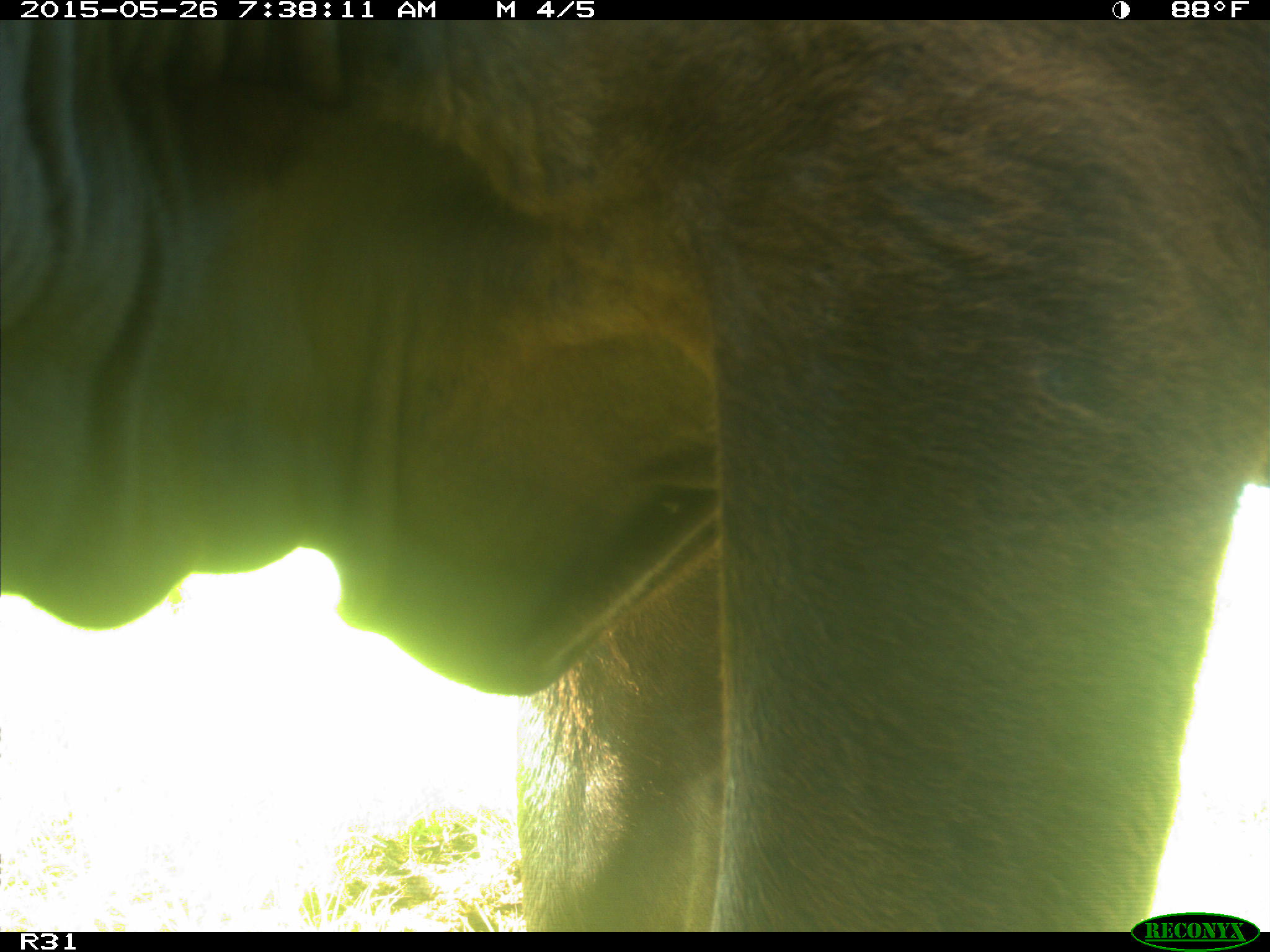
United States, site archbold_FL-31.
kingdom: Animalia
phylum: Chordata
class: Mammalia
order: Artiodactyla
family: Bovidae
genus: Bos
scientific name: Bos taurus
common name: domestic cow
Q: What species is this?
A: Bos taurus (domestic cow).